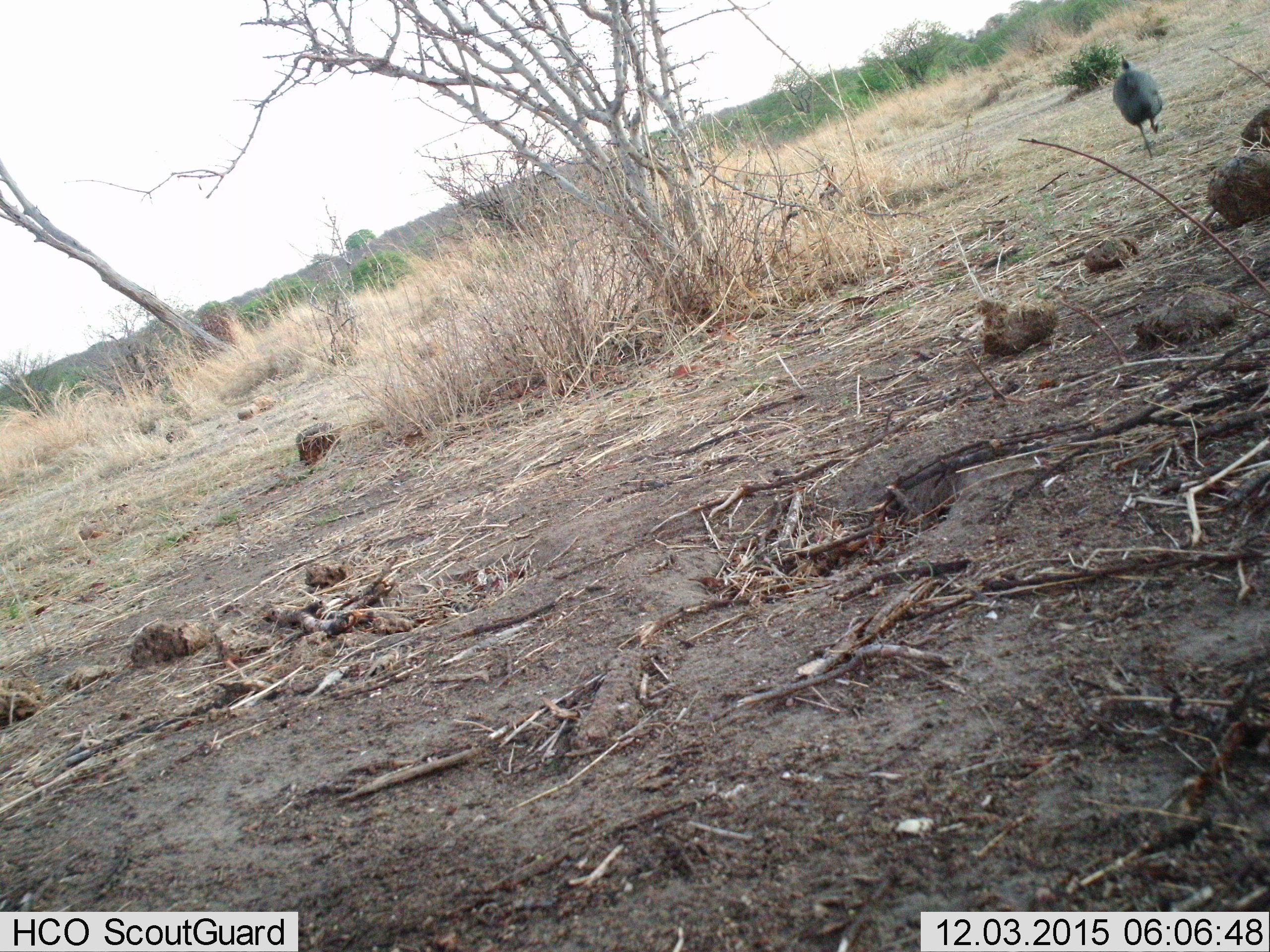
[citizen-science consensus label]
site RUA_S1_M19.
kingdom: Animalia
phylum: Chordata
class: Aves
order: Galliformes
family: Numididae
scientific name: Numididae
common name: guineafowl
Guineafowl (Numididae), count 1. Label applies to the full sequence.